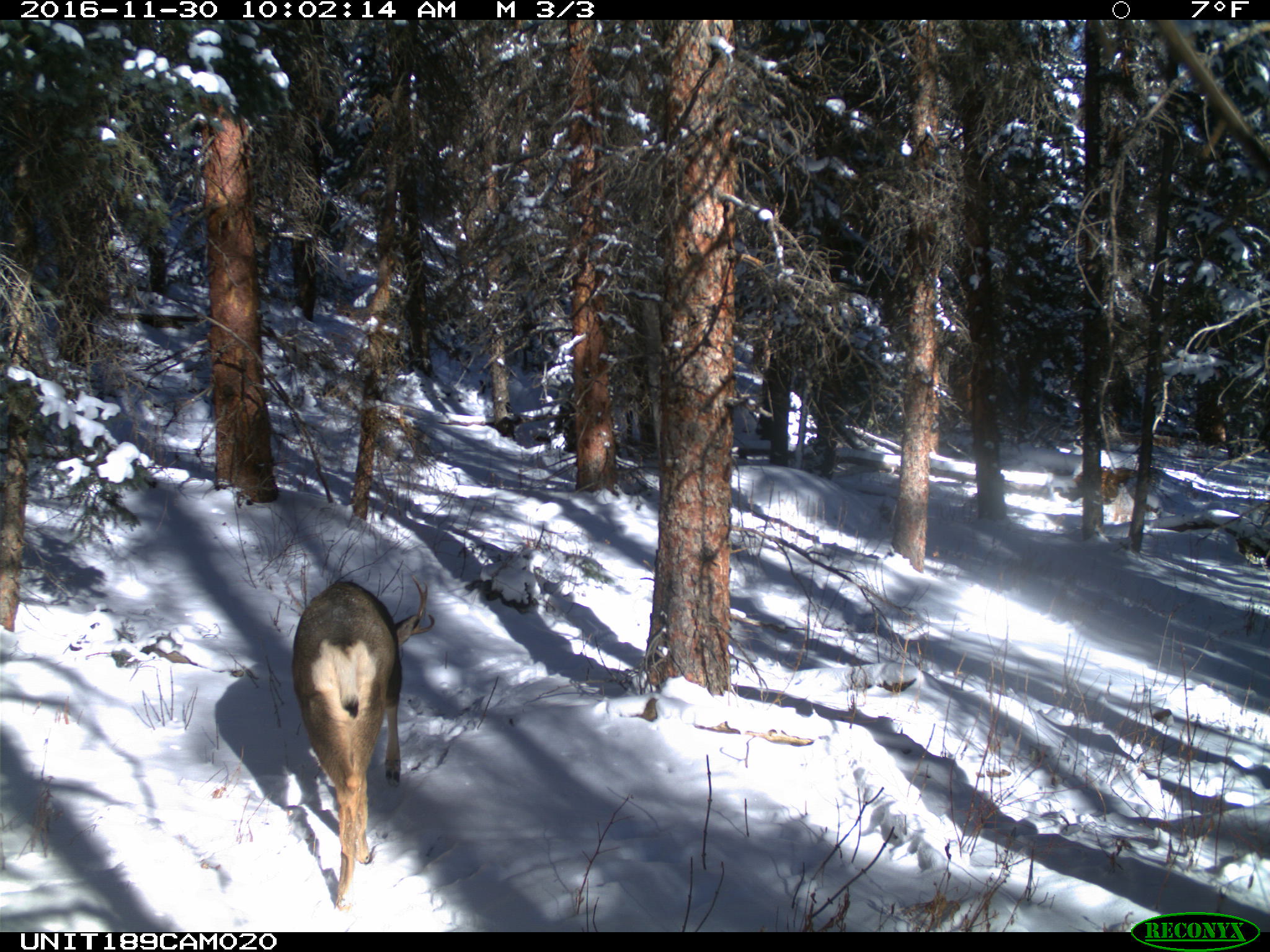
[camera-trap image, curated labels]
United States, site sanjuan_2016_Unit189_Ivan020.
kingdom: Animalia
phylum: Chordata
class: Mammalia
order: Artiodactyla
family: Cervidae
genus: Odocoileus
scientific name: Odocoileus hemionus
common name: mule deer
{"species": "Odocoileus hemionus (mule deer)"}